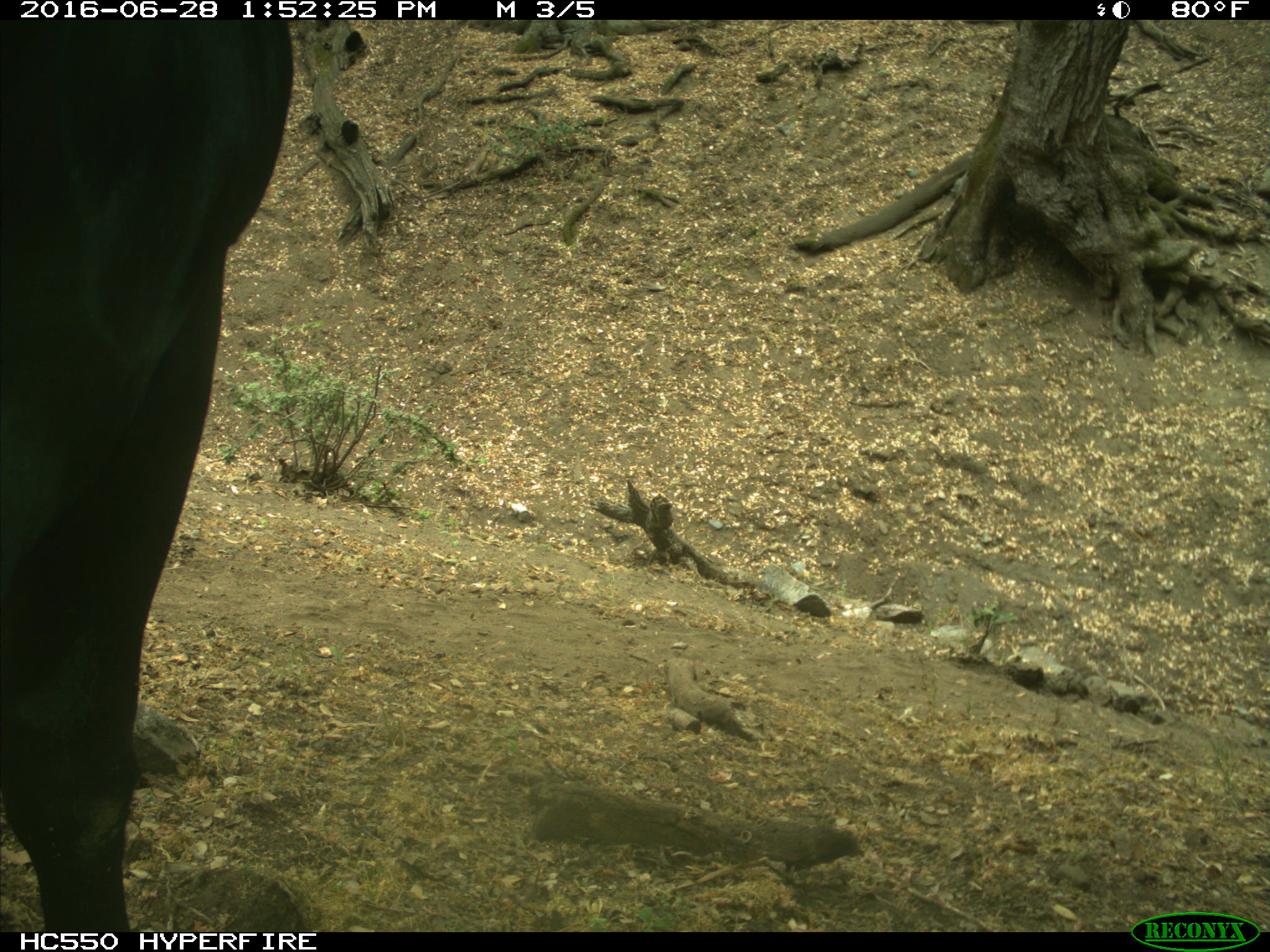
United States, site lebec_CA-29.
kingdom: Animalia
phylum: Chordata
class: Mammalia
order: Artiodactyla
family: Bovidae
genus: Bos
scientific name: Bos taurus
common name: domestic cow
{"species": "Bos taurus (domestic cow)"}